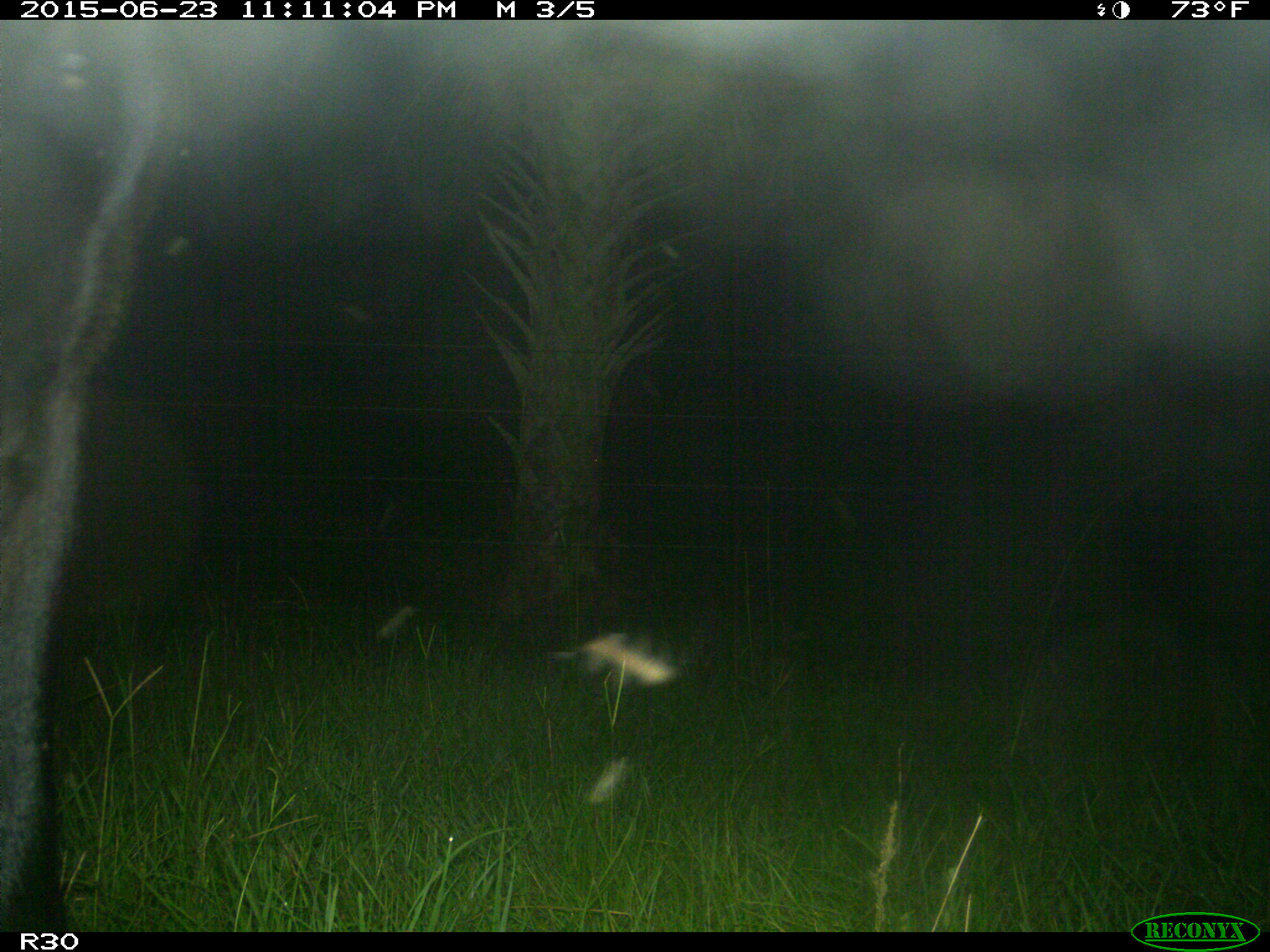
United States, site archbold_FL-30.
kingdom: Animalia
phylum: Chordata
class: Mammalia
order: Artiodactyla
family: Bovidae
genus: Bos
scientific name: Bos taurus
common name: domestic cow